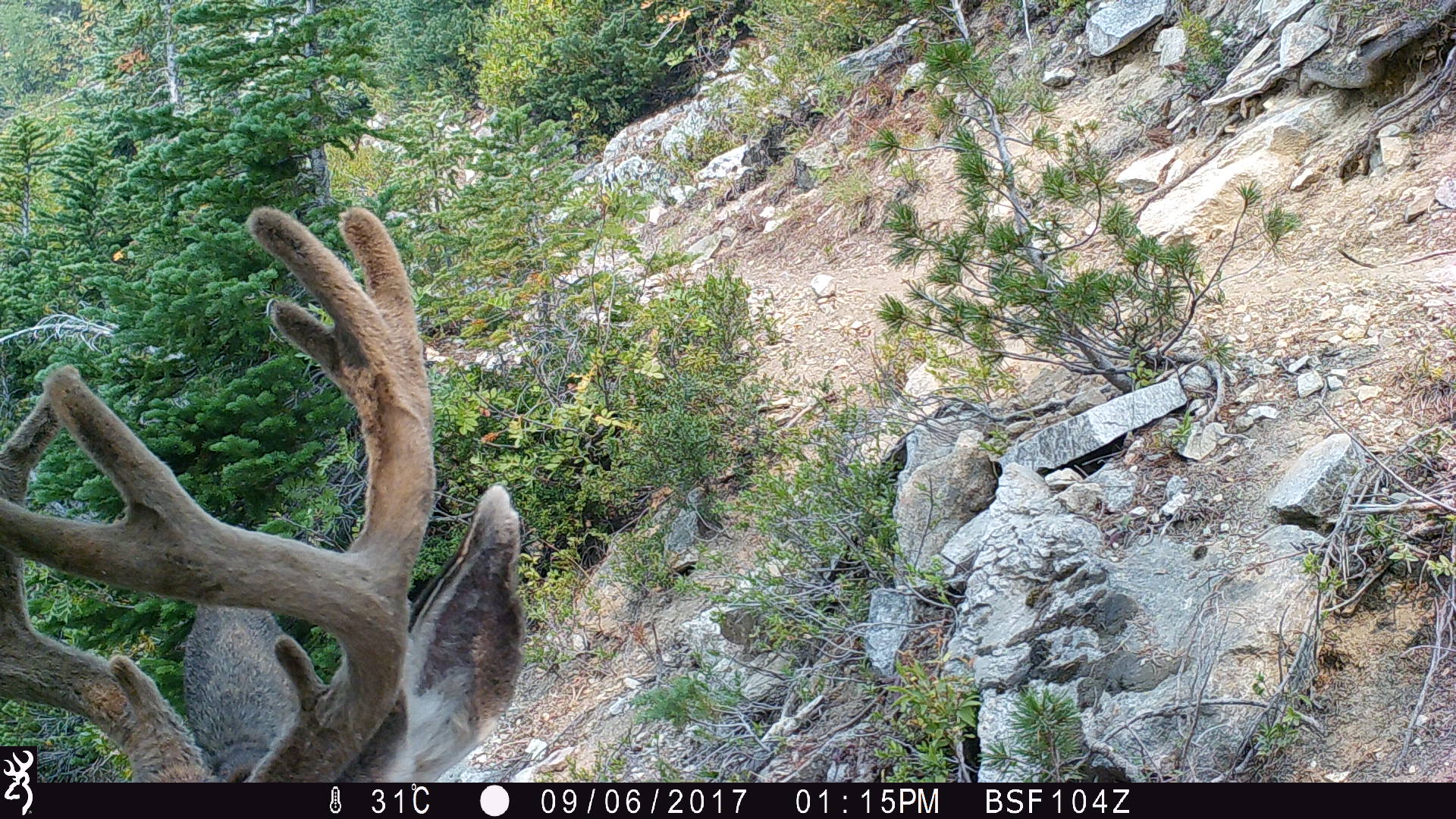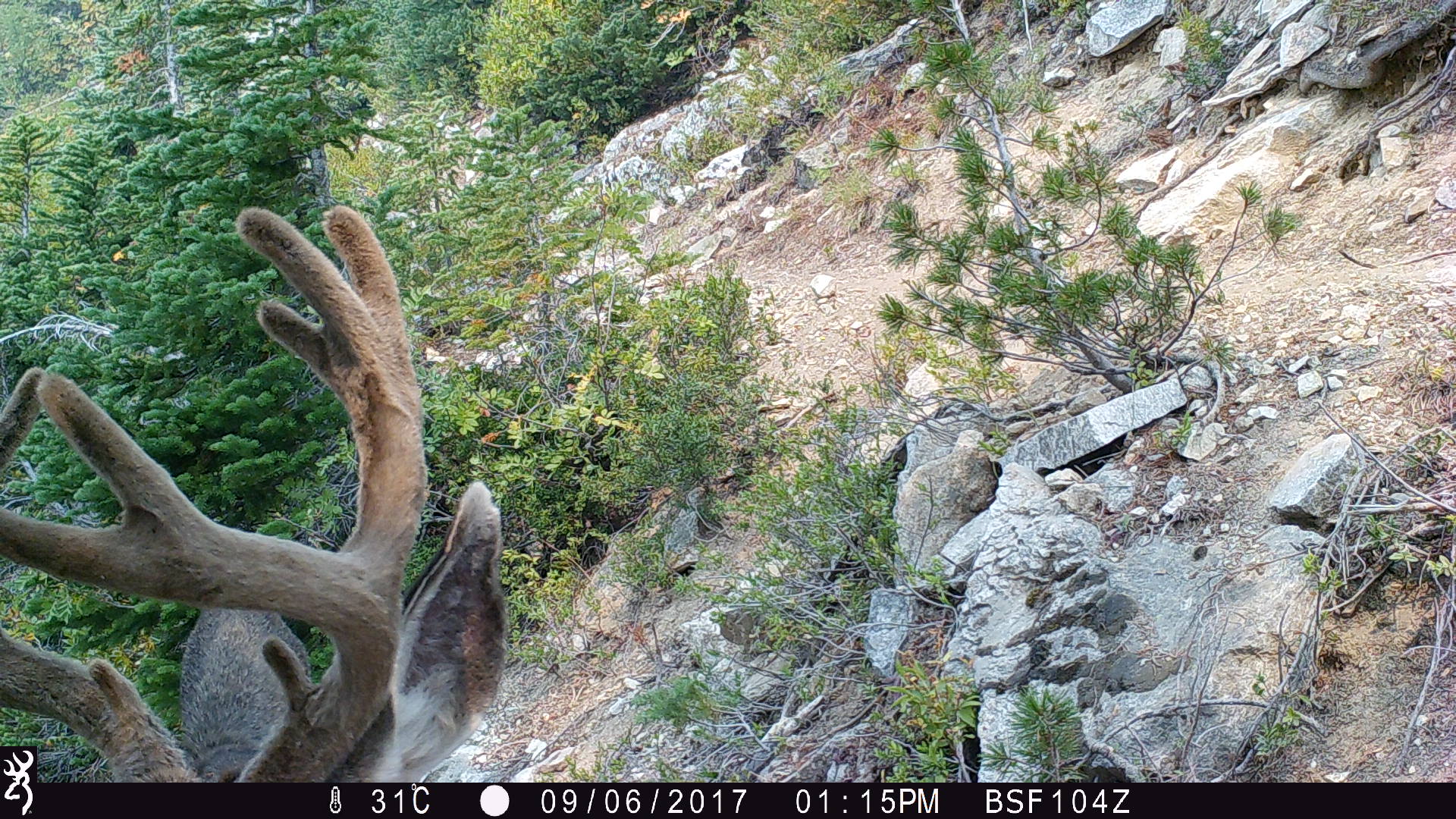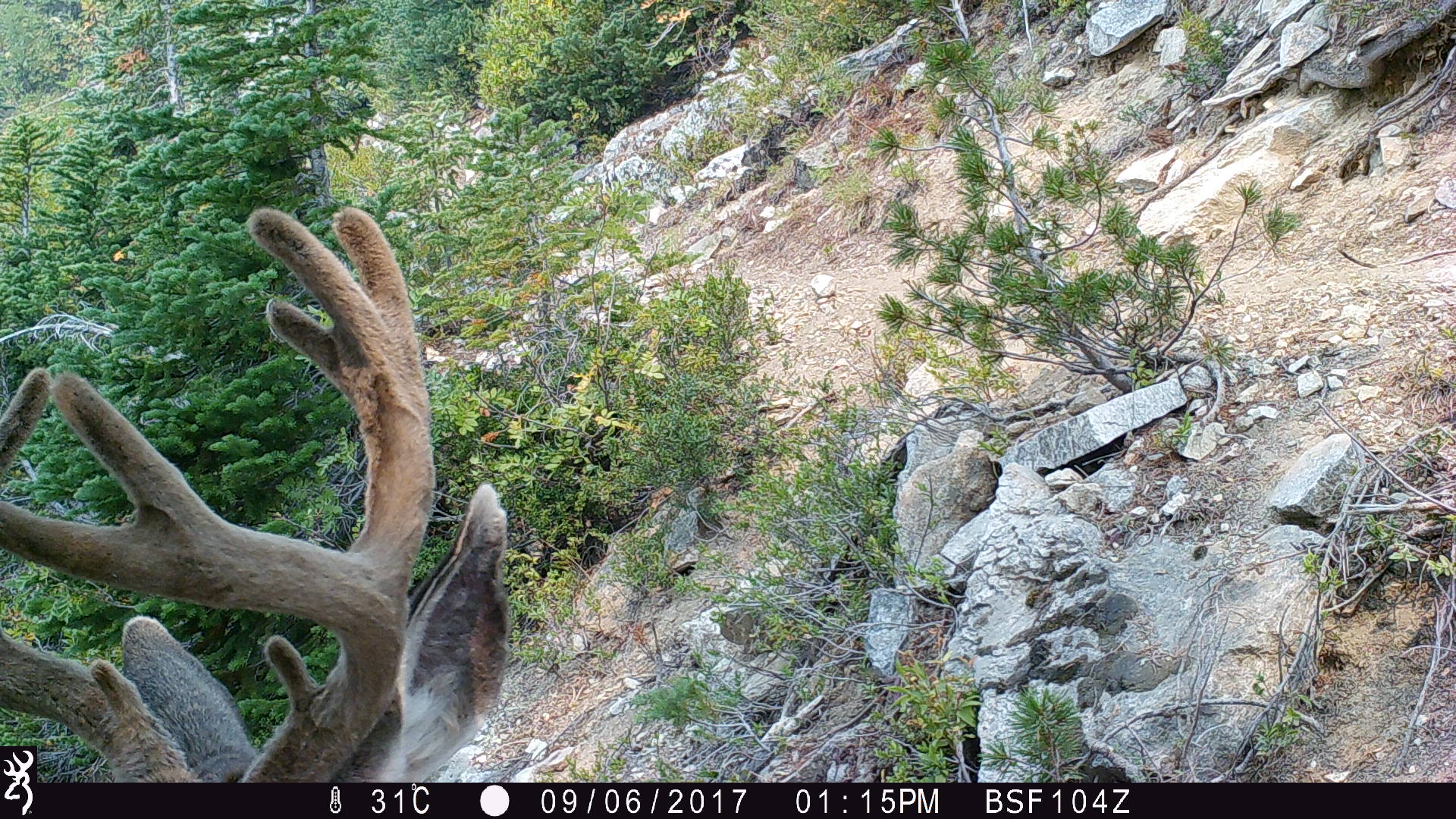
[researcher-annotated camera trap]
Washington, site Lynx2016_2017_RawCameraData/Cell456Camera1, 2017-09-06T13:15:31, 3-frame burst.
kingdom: Animalia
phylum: Chordata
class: Mammalia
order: Artiodactyla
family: Cervidae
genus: Odocoileus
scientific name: Odocoileus hemionus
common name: mule deer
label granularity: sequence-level